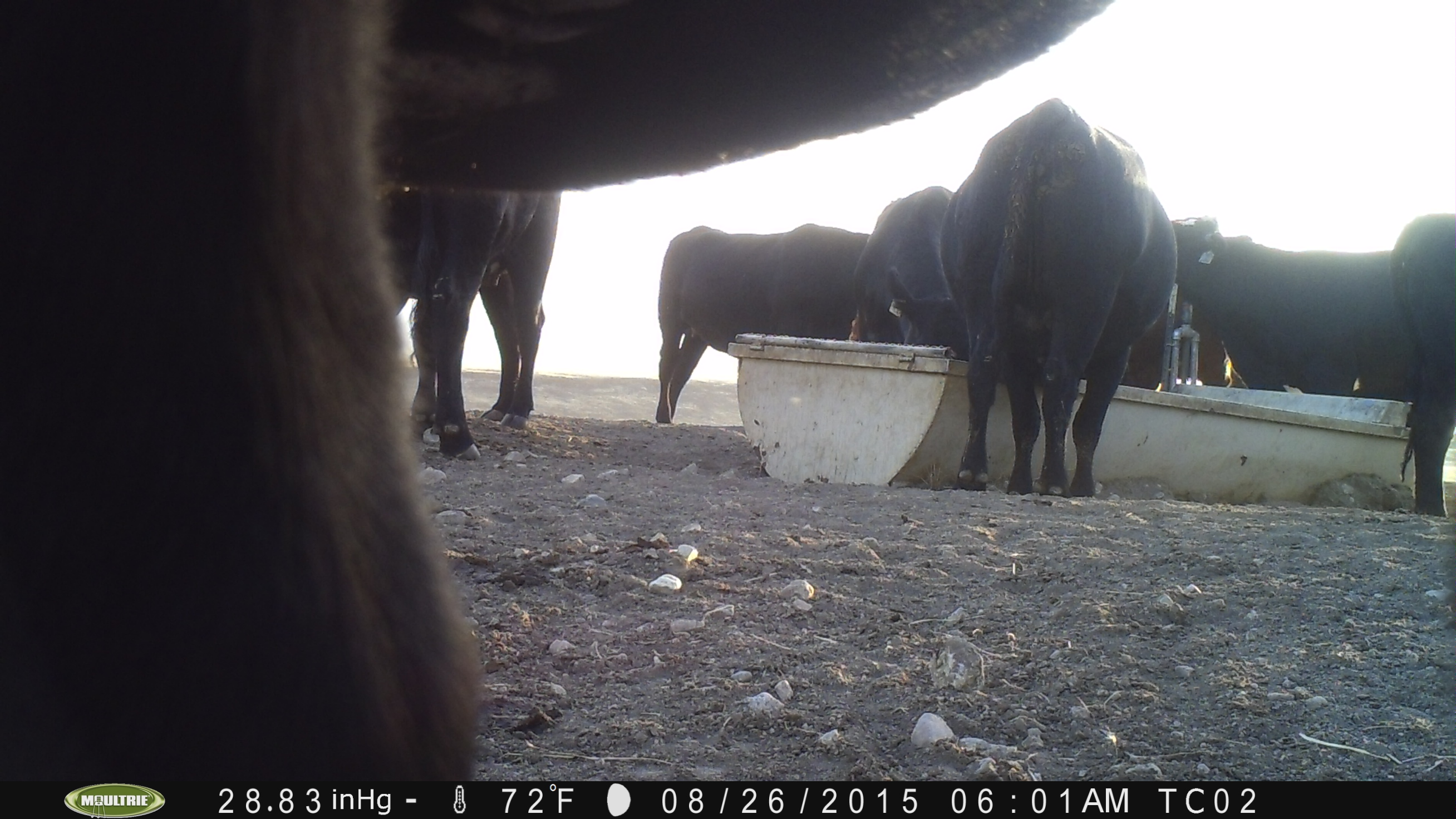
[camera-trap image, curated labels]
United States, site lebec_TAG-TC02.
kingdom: Animalia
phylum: Chordata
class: Mammalia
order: Artiodactyla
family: Bovidae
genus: Bos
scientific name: Bos taurus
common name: domestic cow